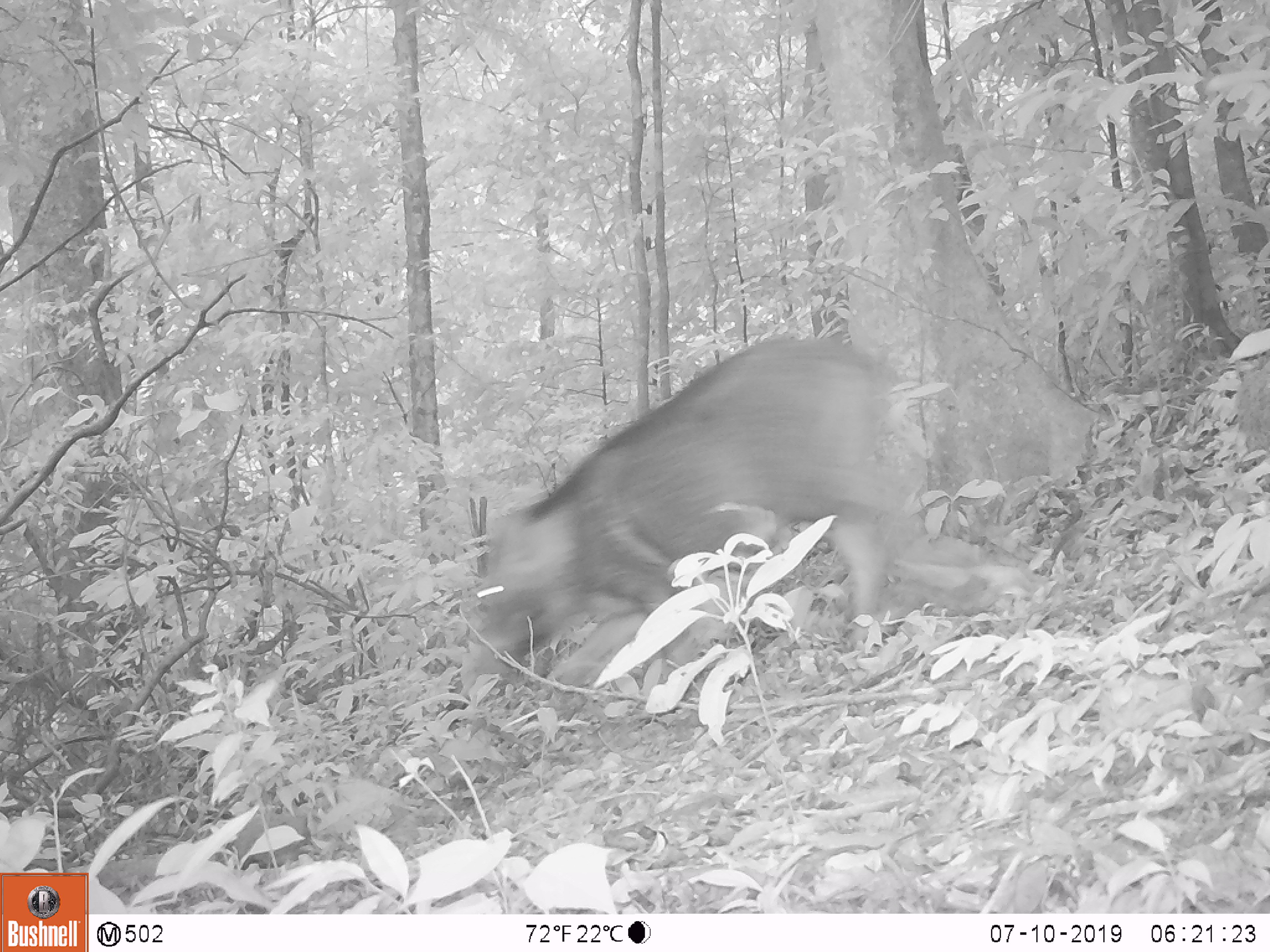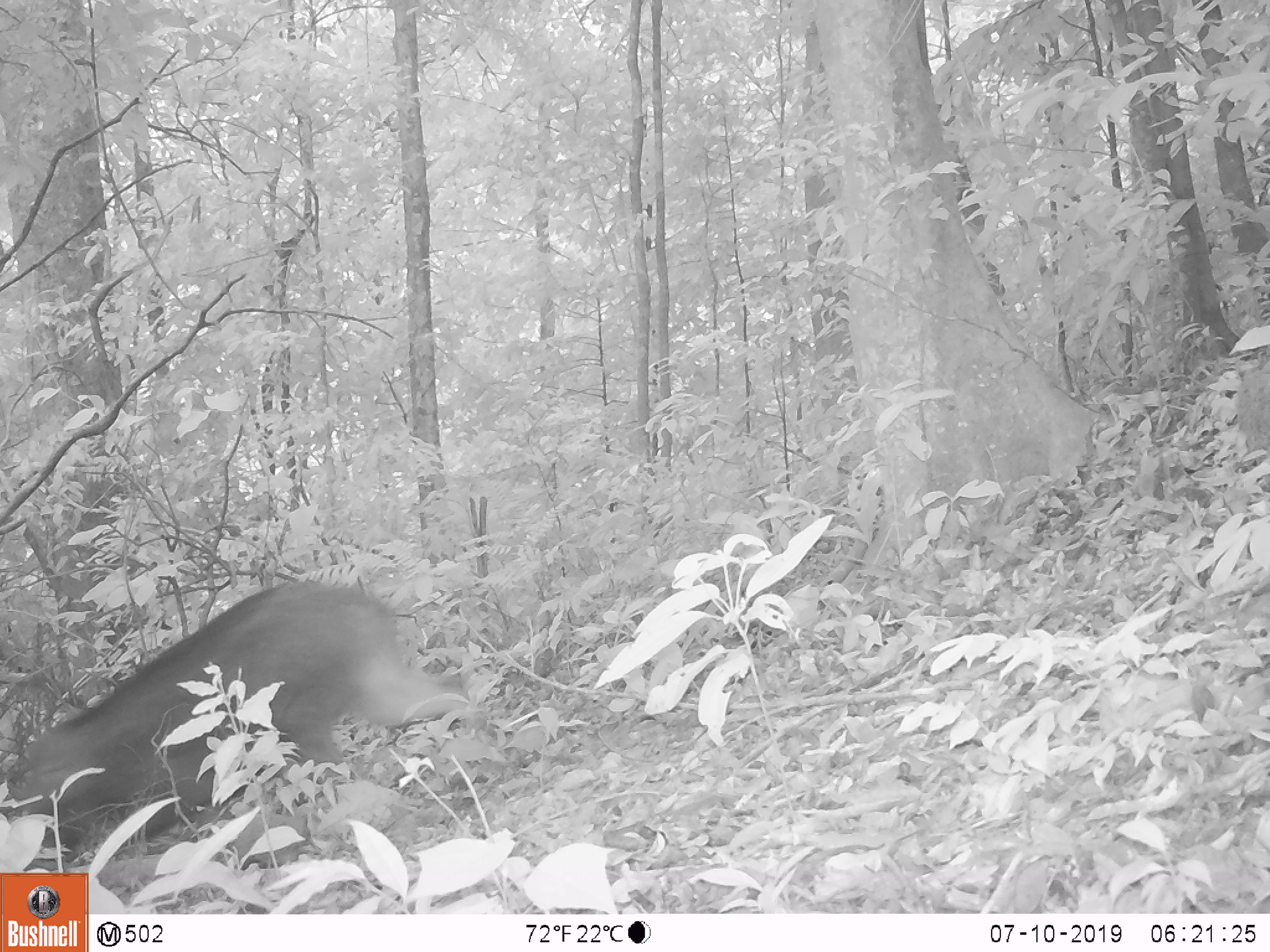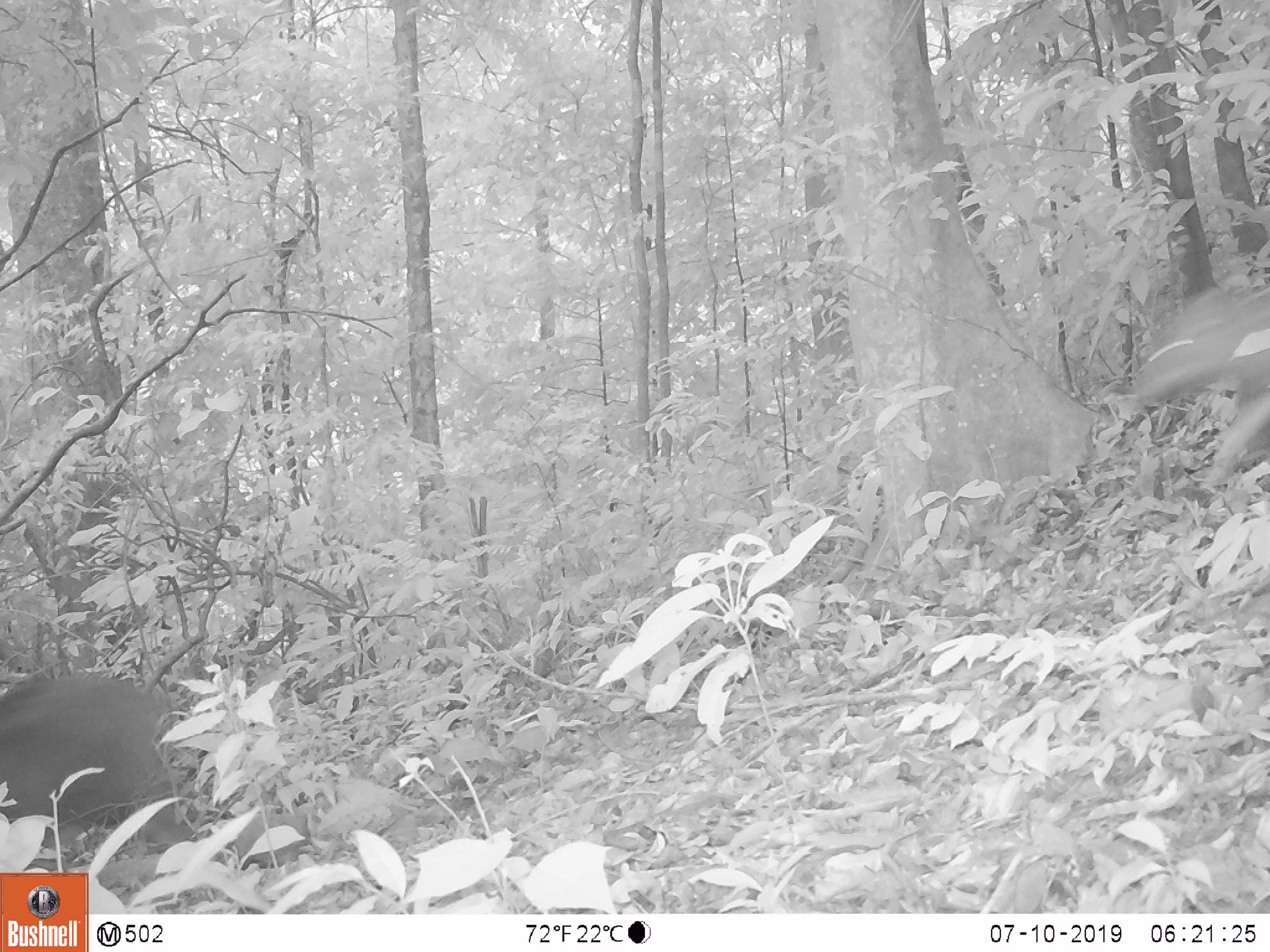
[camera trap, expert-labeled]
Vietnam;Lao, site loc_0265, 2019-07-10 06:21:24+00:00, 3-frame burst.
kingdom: Animalia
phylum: Chordata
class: Mammalia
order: Artiodactyla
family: Suidae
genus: Sus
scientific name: Sus scrofa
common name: eurasian wild pig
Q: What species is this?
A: Eurasian wild pig (Sus scrofa).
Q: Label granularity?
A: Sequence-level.